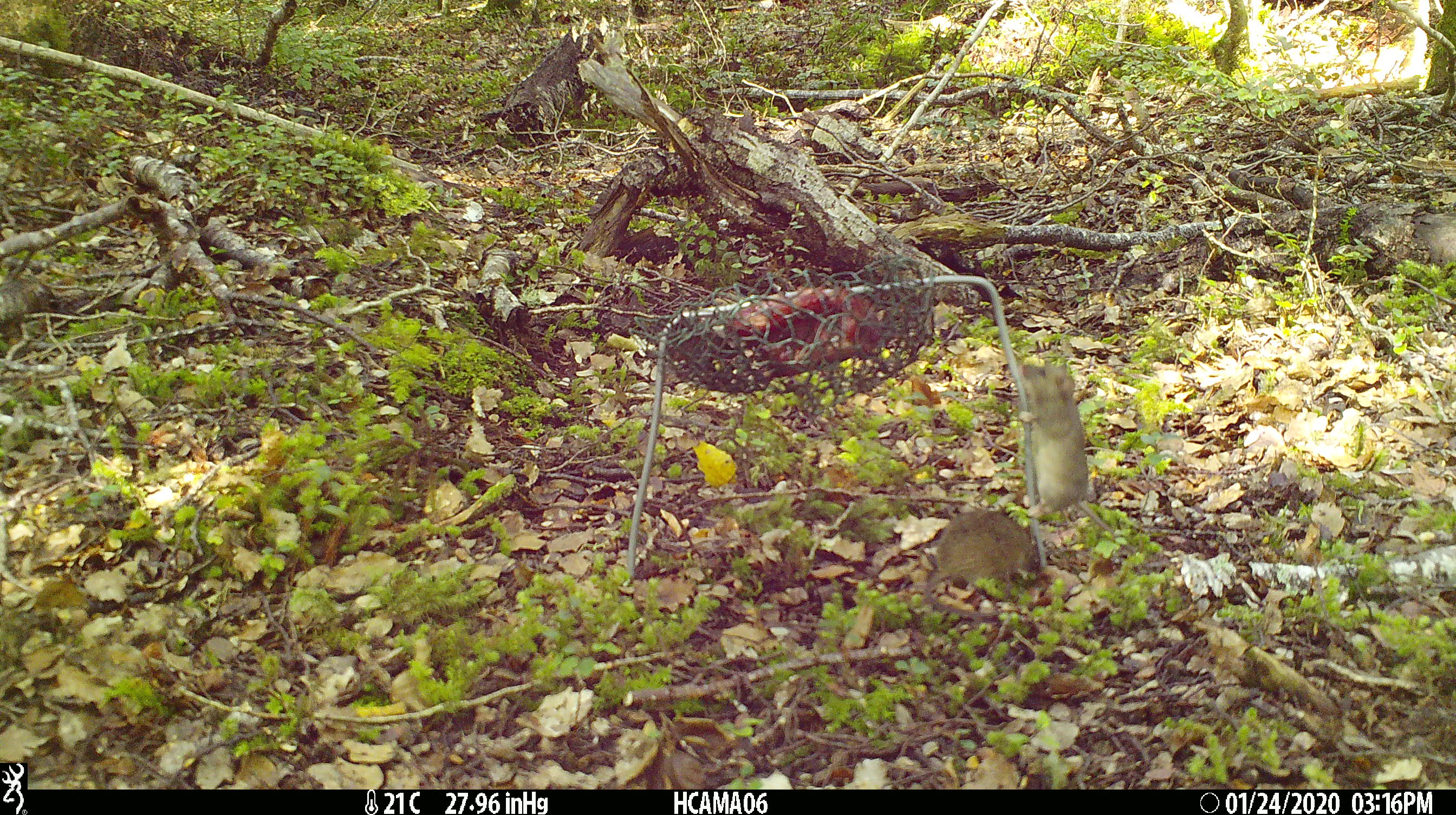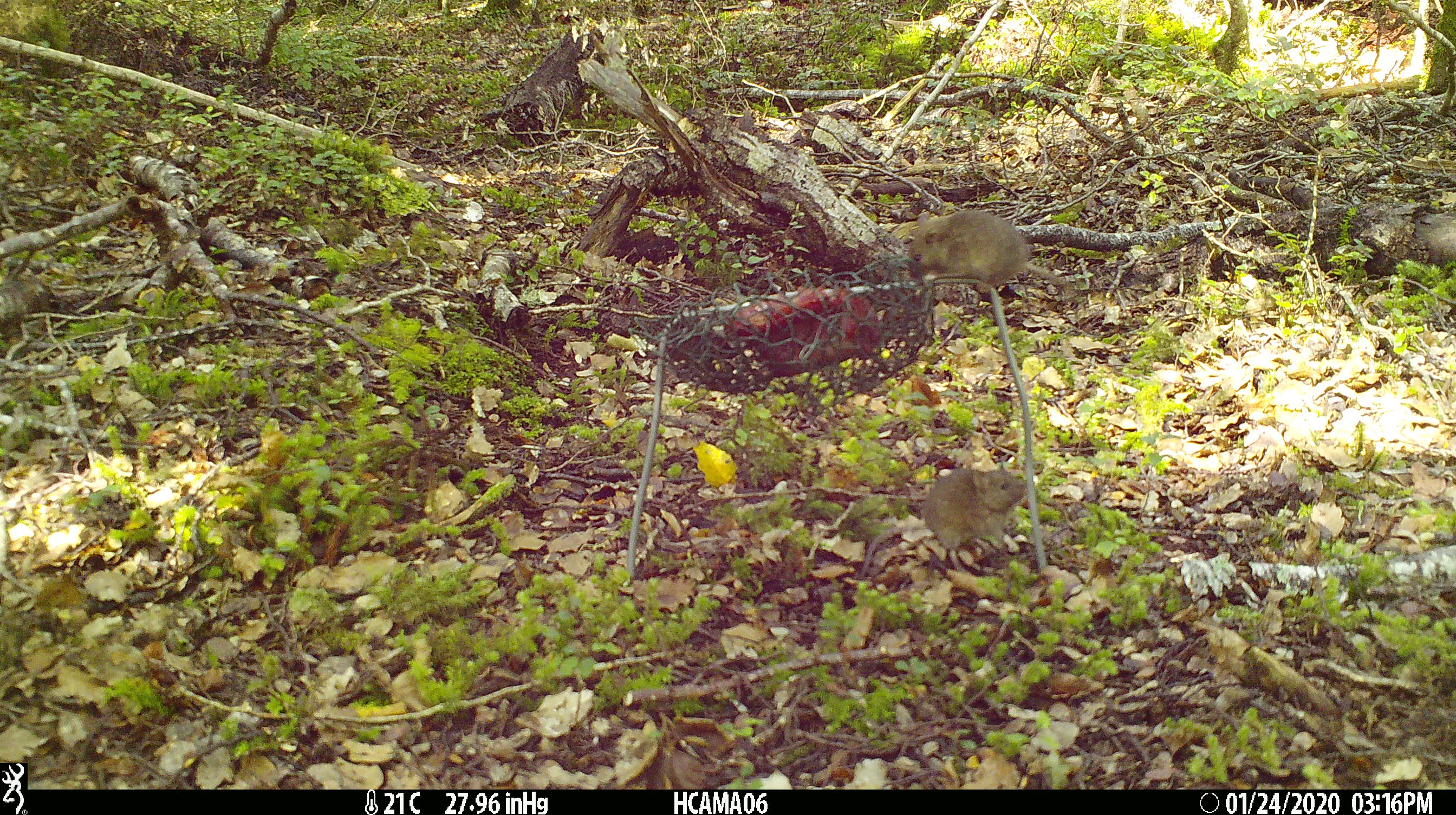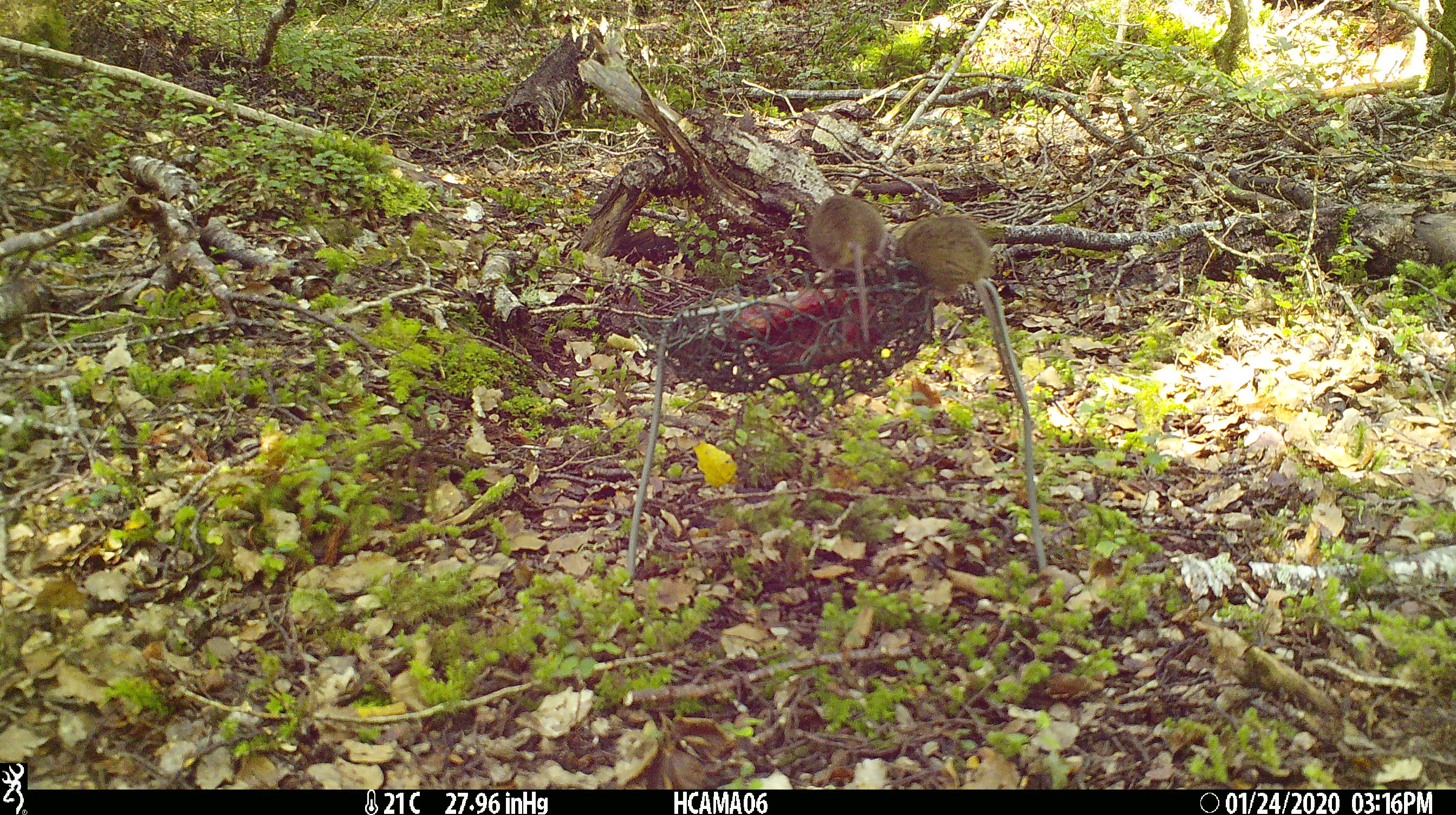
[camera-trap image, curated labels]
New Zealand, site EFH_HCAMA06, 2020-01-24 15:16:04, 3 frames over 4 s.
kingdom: Animalia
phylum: Chordata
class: Mammalia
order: Rodentia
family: Muridae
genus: Mus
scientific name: Mus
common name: mouse